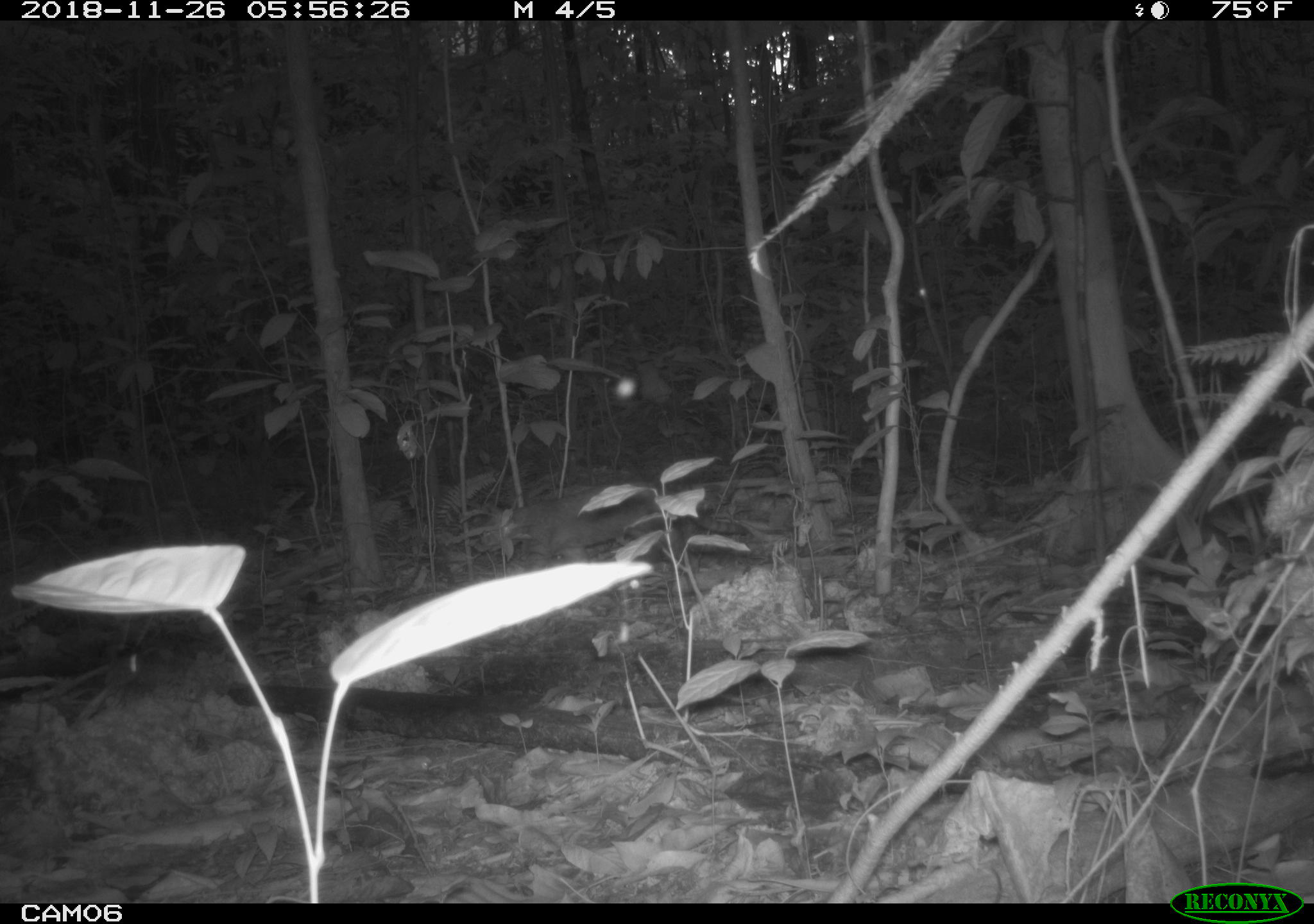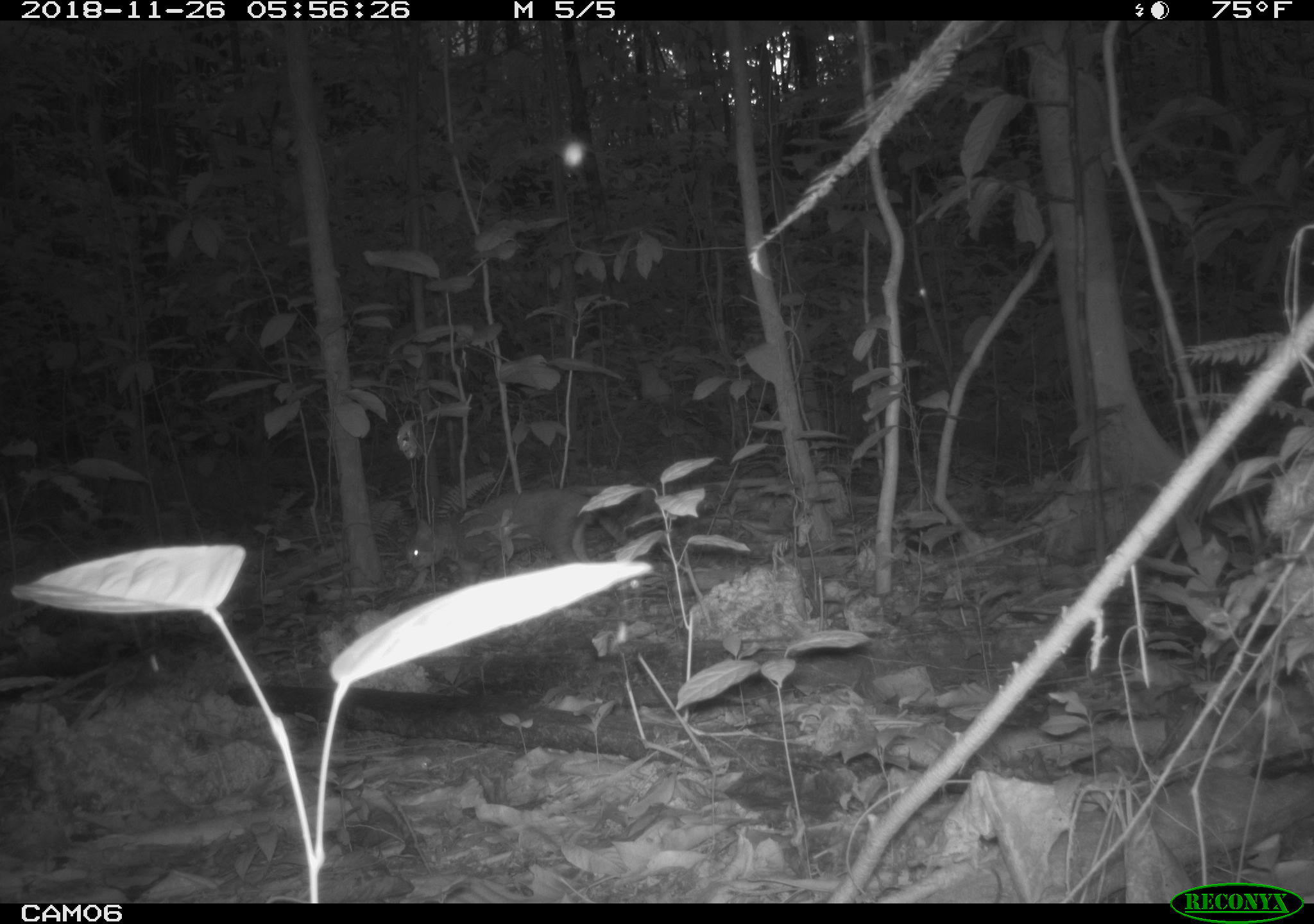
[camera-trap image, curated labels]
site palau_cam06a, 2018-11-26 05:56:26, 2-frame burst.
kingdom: Animalia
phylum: Chordata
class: Mammalia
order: Carnivora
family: Felidae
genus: Felis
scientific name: Felis catus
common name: cat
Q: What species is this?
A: Cat (Felis catus).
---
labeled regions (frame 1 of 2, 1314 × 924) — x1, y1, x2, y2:
cat: 485, 481, 666, 566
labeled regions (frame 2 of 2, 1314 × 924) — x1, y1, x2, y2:
cat: 402, 482, 615, 583